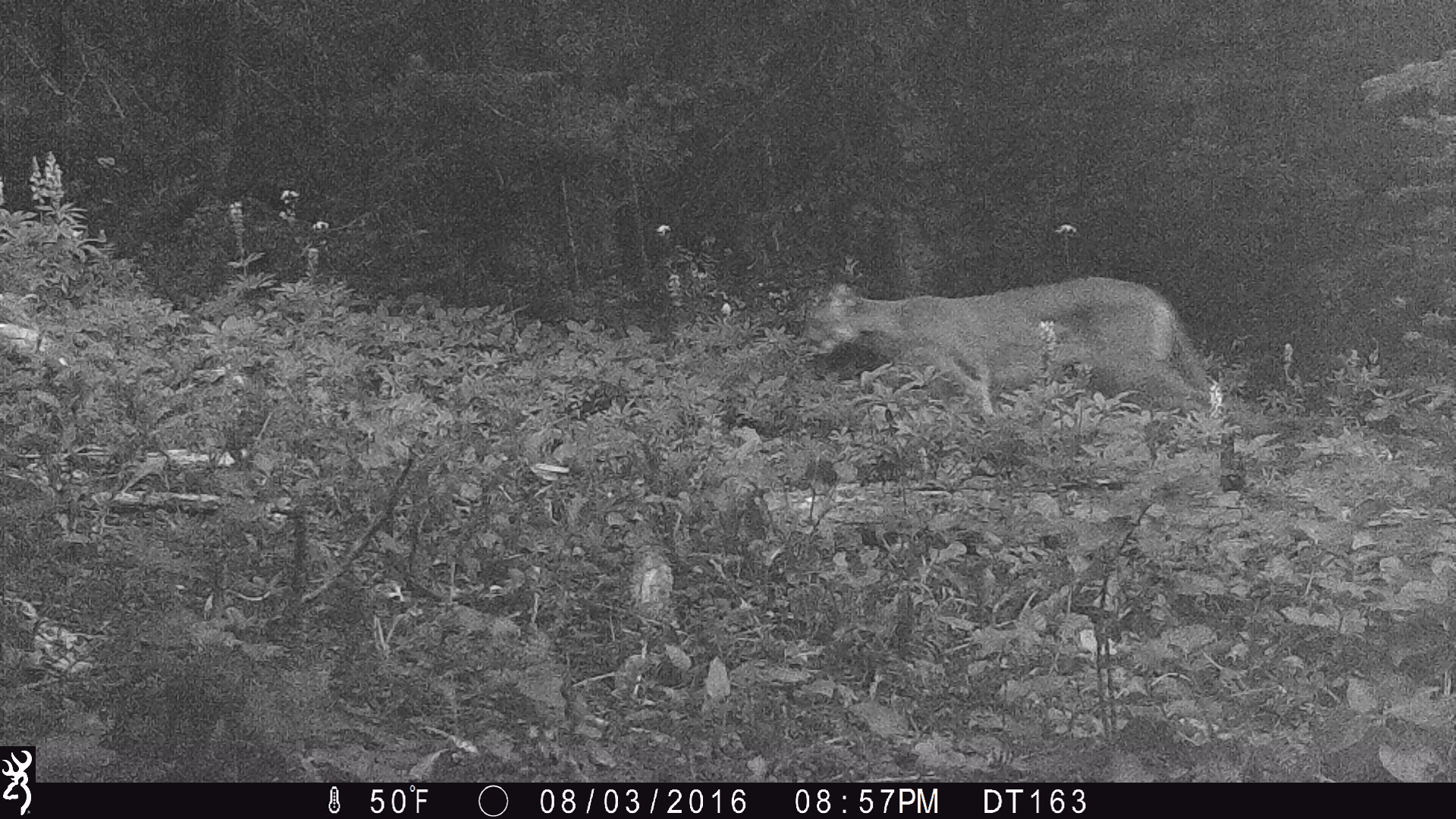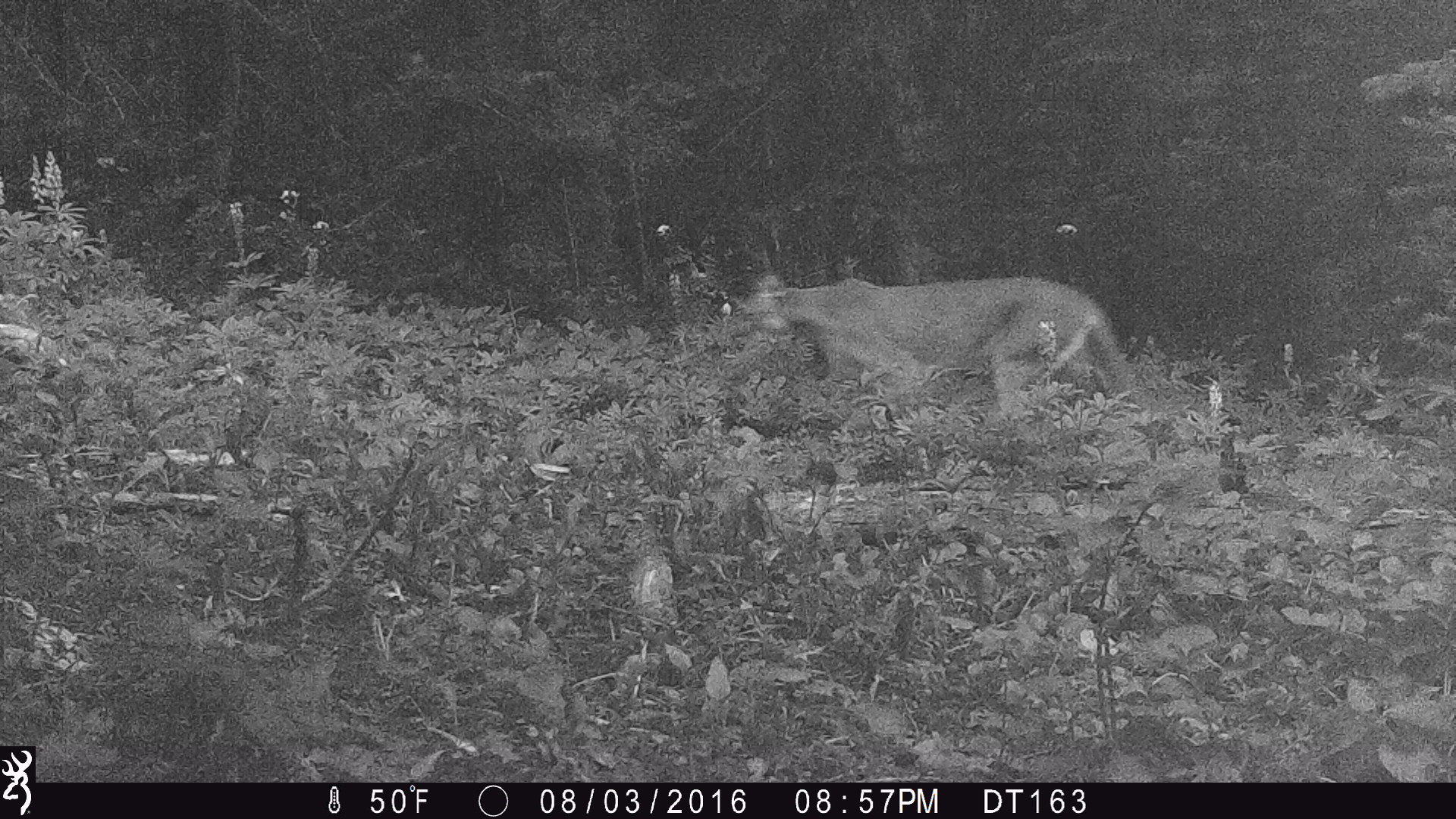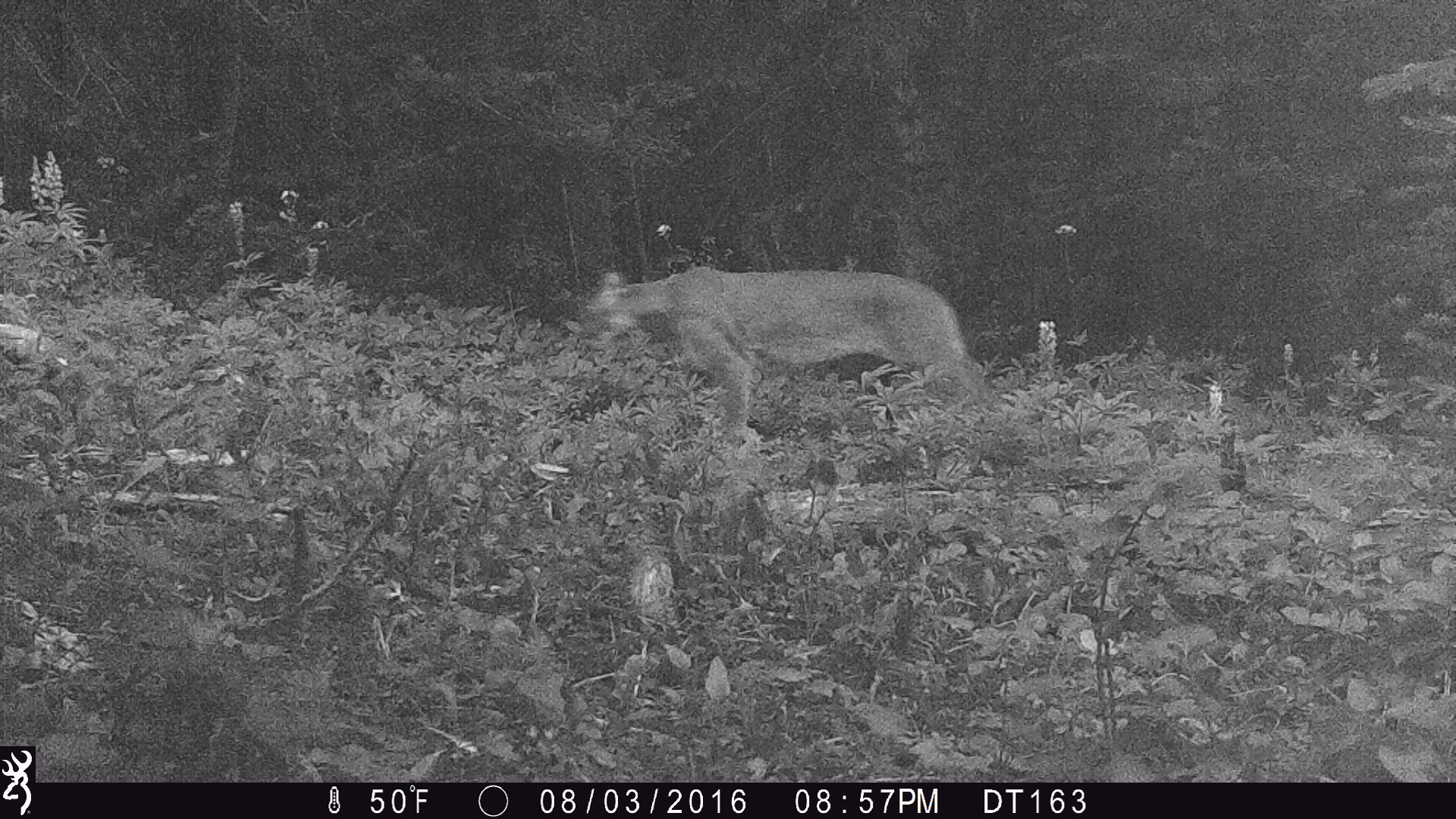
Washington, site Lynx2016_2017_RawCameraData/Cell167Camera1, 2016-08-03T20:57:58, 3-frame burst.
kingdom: Animalia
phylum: Chordata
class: Mammalia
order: Carnivora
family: Felidae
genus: Puma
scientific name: Puma concolor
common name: mountain lion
Puma concolor (mountain lion). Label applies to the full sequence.